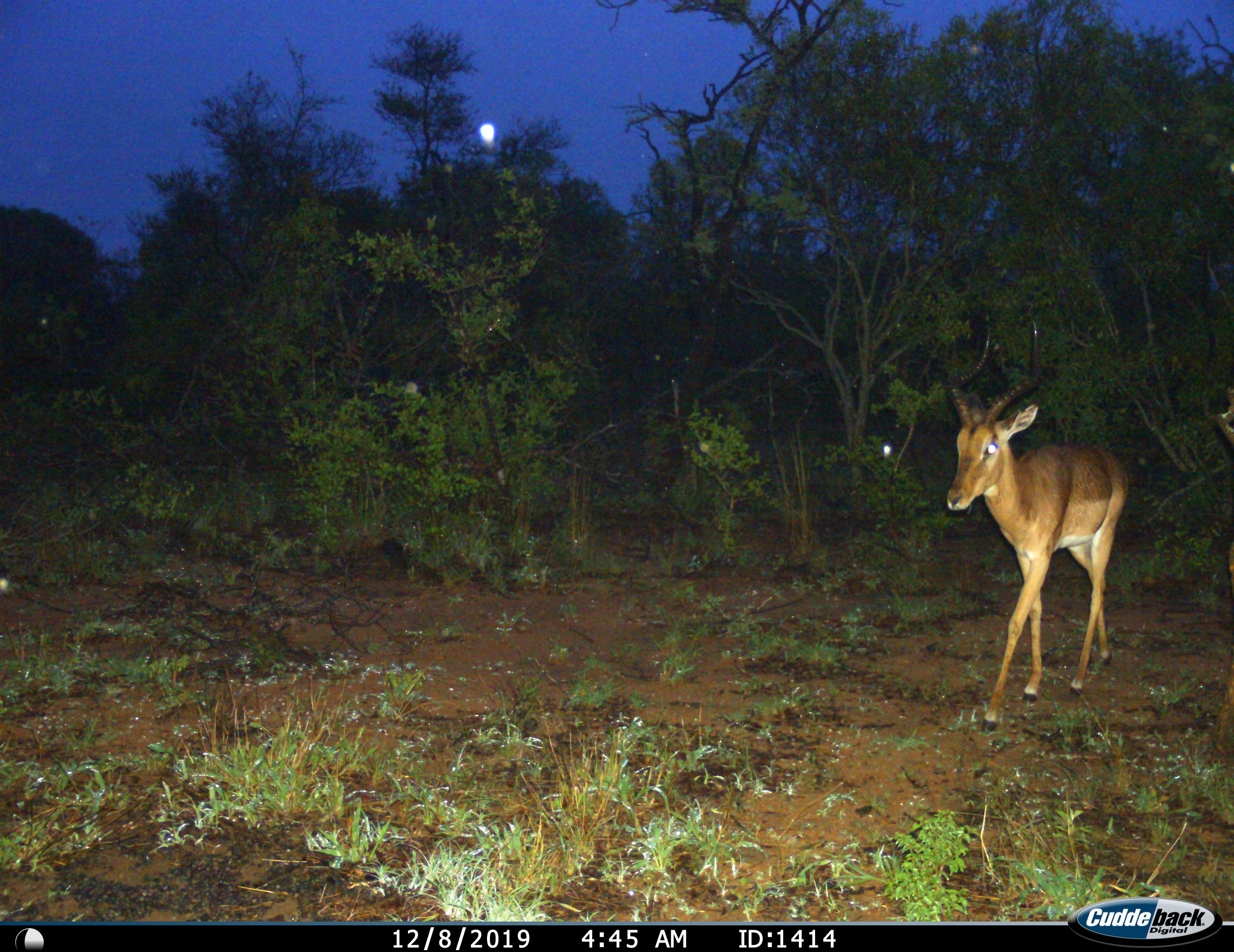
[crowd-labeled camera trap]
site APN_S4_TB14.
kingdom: Animalia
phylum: Chordata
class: Mammalia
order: Artiodactyla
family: Bovidae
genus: Aepyceros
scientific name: Aepyceros melampus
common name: impala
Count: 1.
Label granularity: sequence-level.